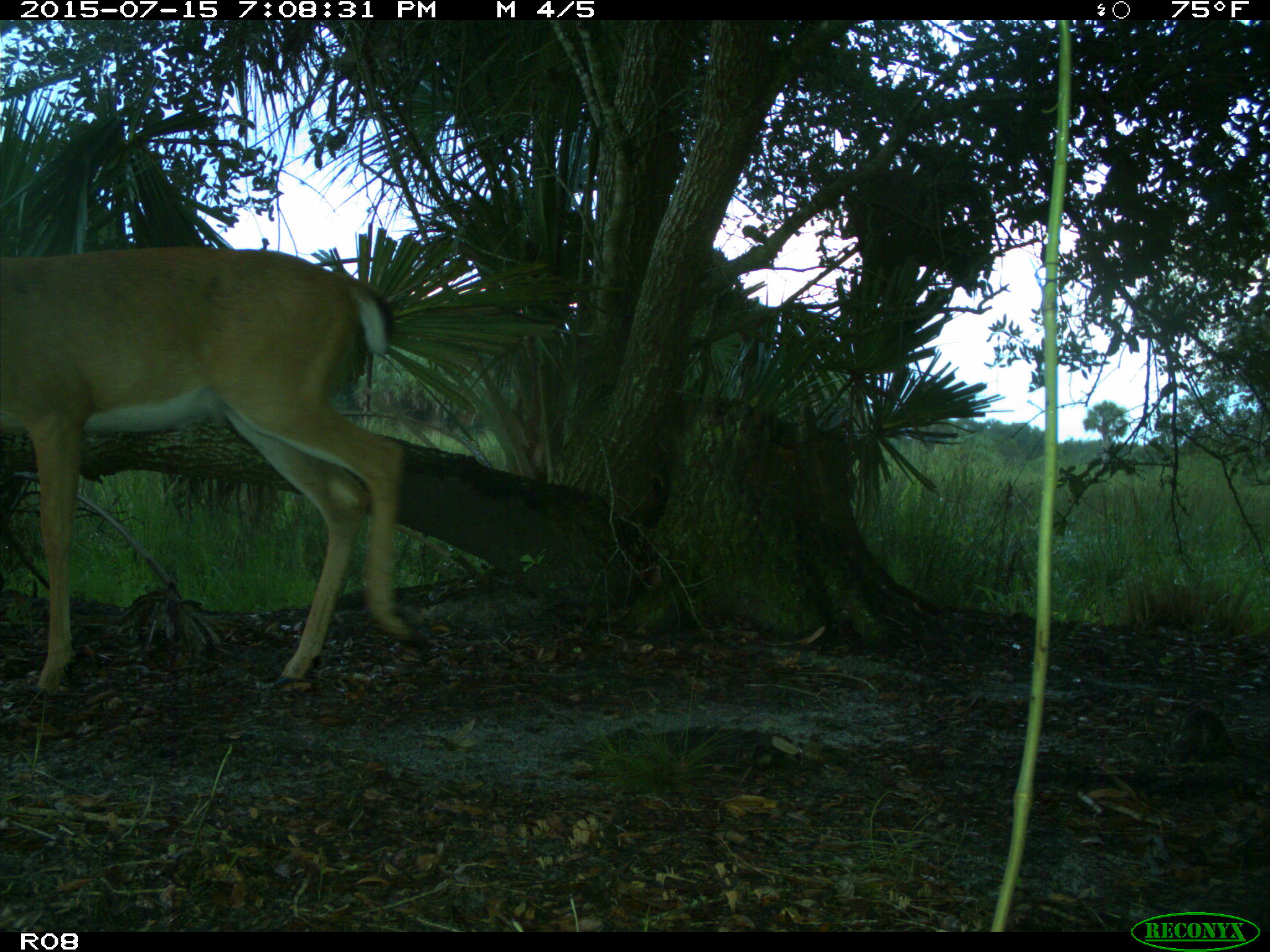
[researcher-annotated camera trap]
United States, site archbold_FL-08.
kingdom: Animalia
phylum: Chordata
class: Mammalia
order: Artiodactyla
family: Cervidae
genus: Odocoileus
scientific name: Odocoileus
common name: deer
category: unidentified deer